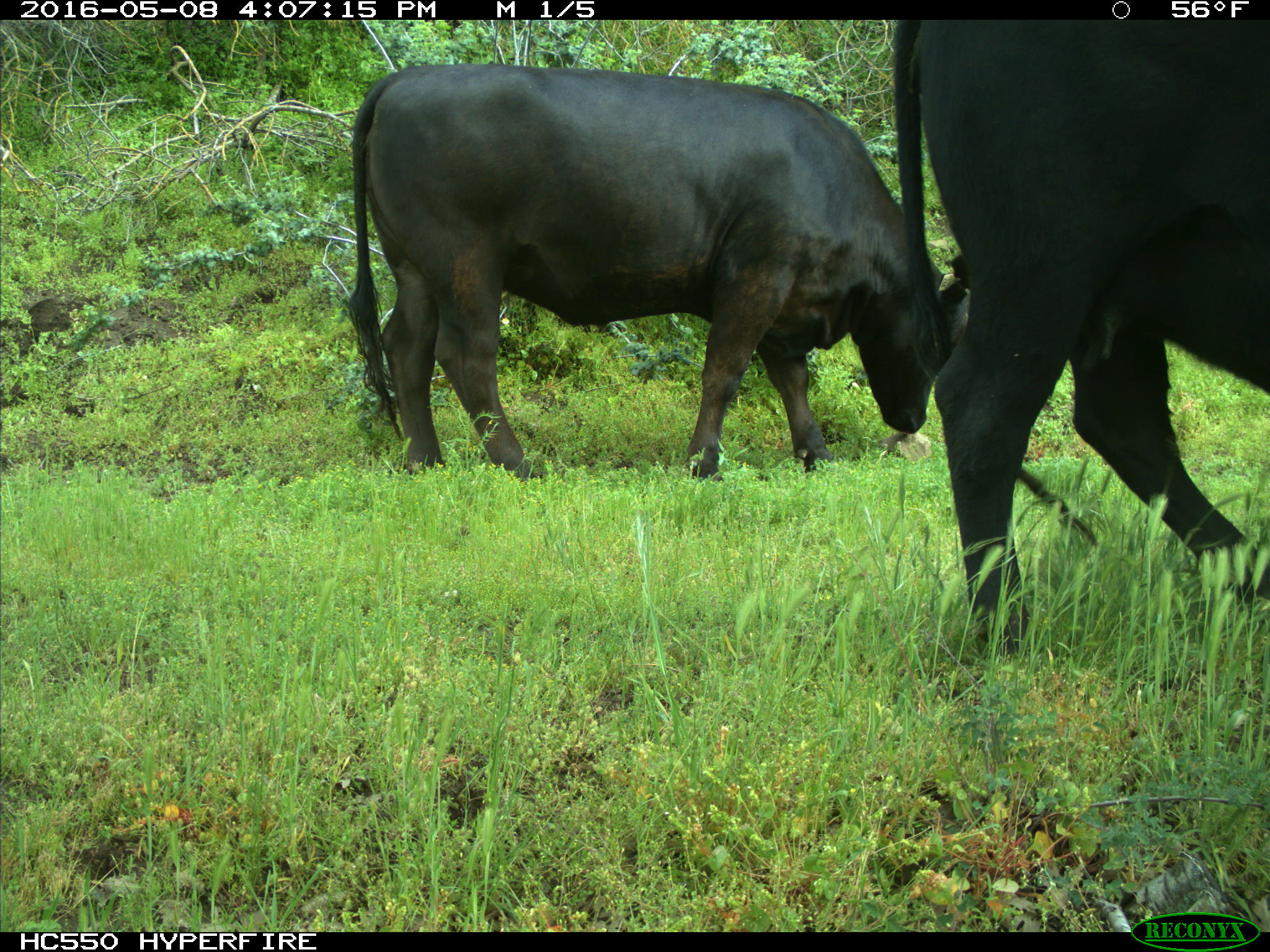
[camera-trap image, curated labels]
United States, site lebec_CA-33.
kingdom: Animalia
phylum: Chordata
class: Mammalia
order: Artiodactyla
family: Bovidae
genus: Bos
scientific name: Bos taurus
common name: domestic cow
Bos taurus (domestic cow).